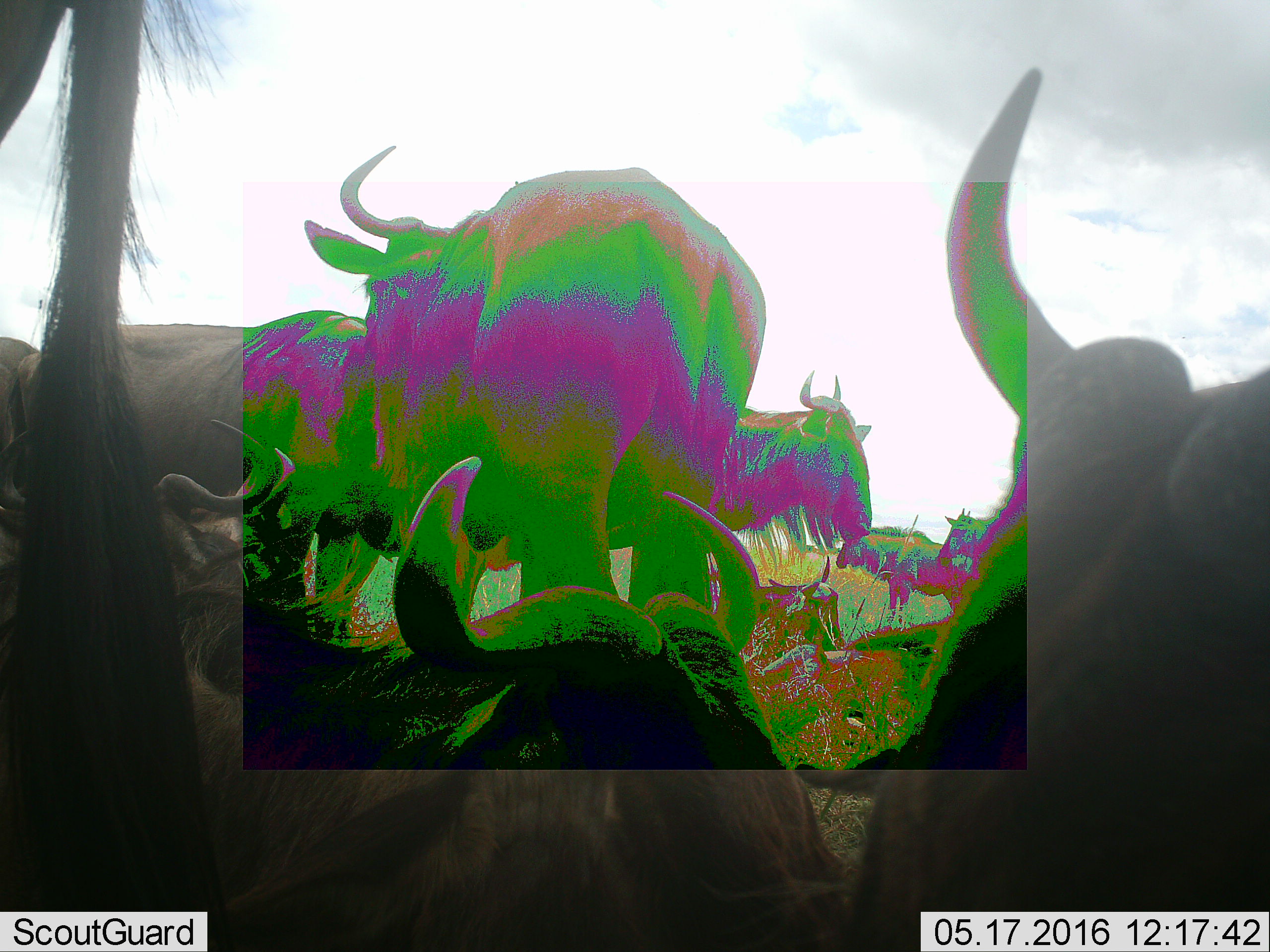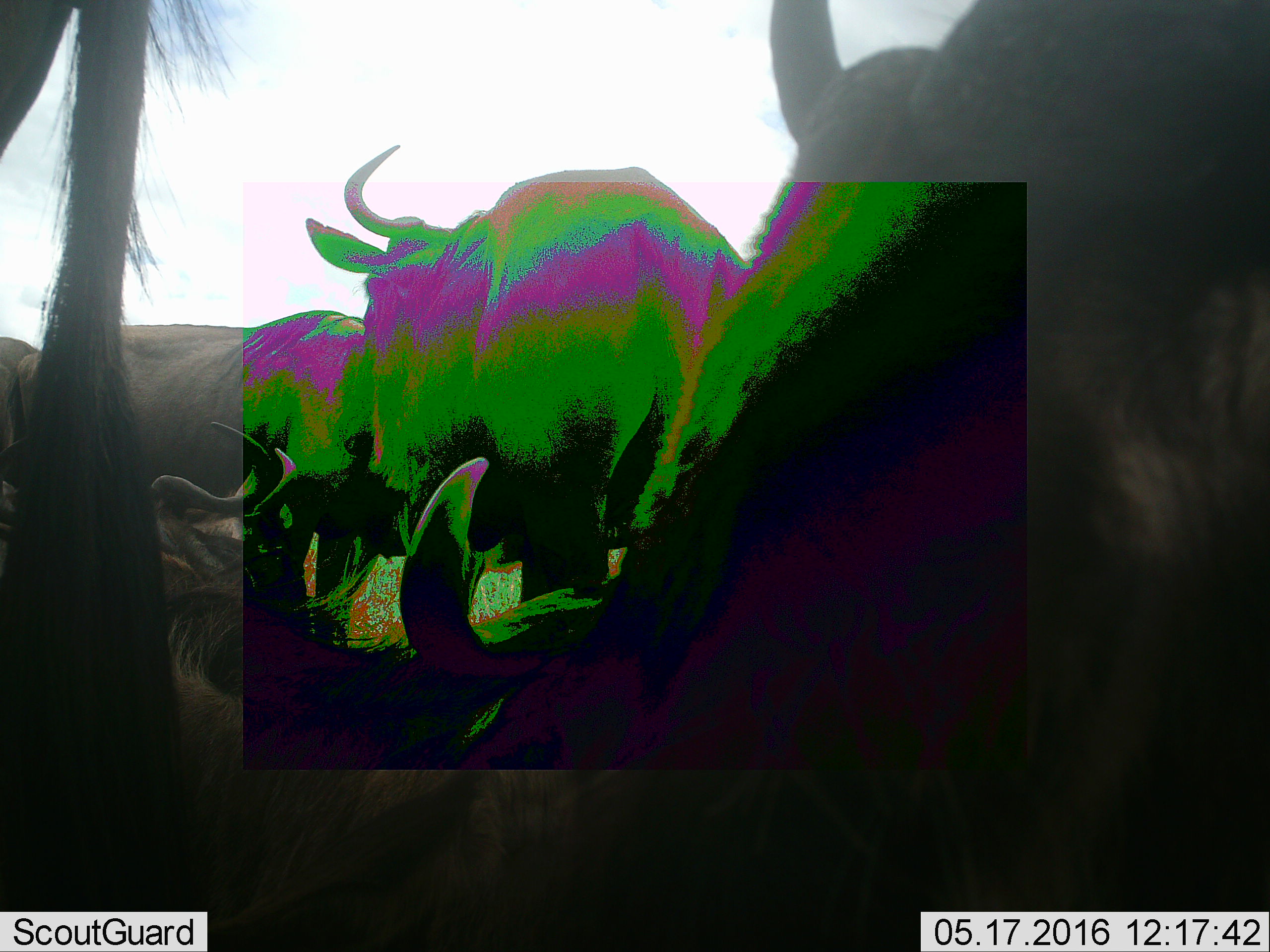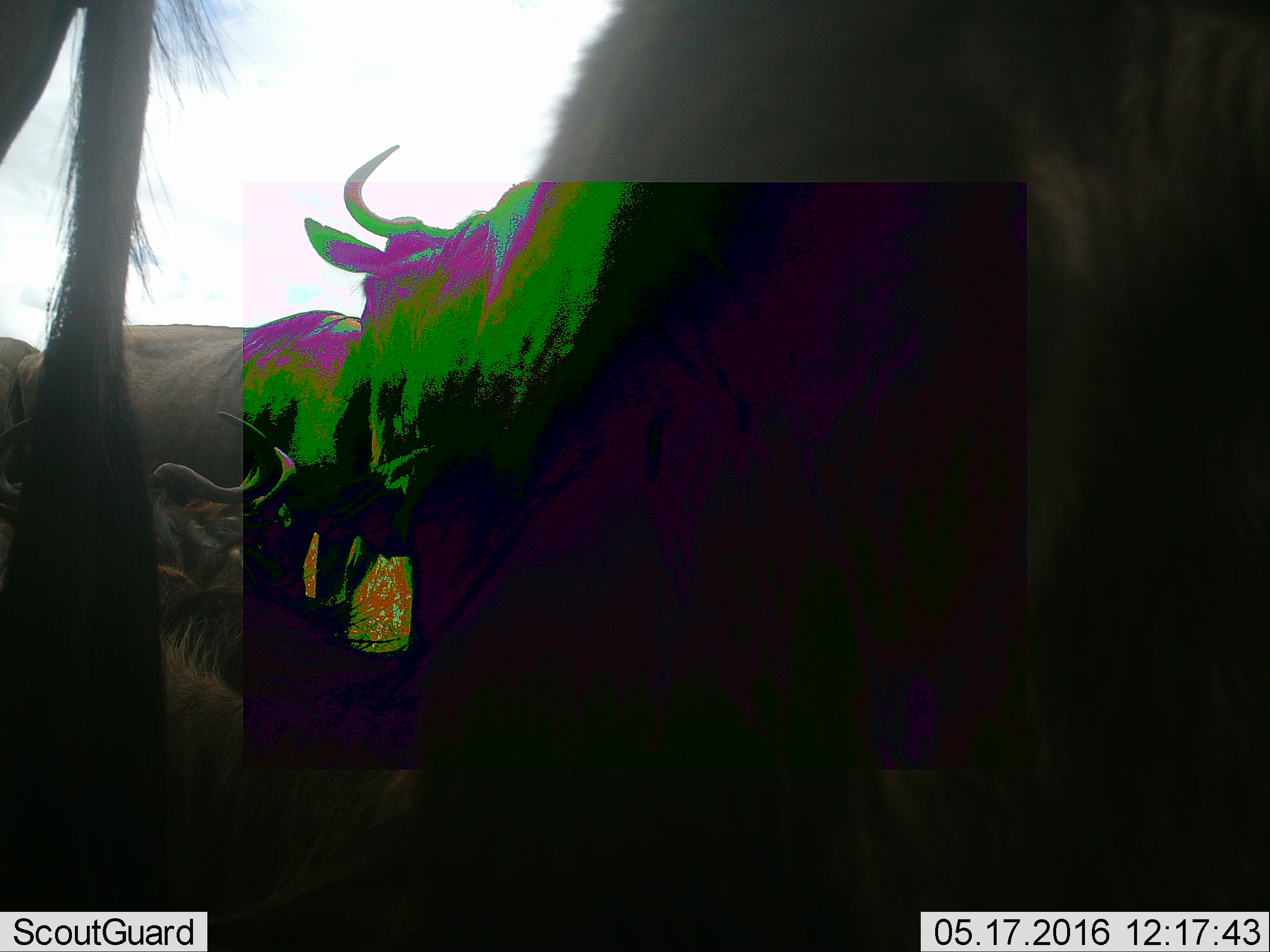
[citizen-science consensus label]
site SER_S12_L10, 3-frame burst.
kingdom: Animalia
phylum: Chordata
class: Mammalia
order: Artiodactyla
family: Bovidae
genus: Connochaetes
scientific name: Connochaetes taurinus taurinus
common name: blue wildebeest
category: wildebeestblue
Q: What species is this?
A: Wildebeestblue (blue wildebeest) (Connochaetes taurinus taurinus).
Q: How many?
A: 10.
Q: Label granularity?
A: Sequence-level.